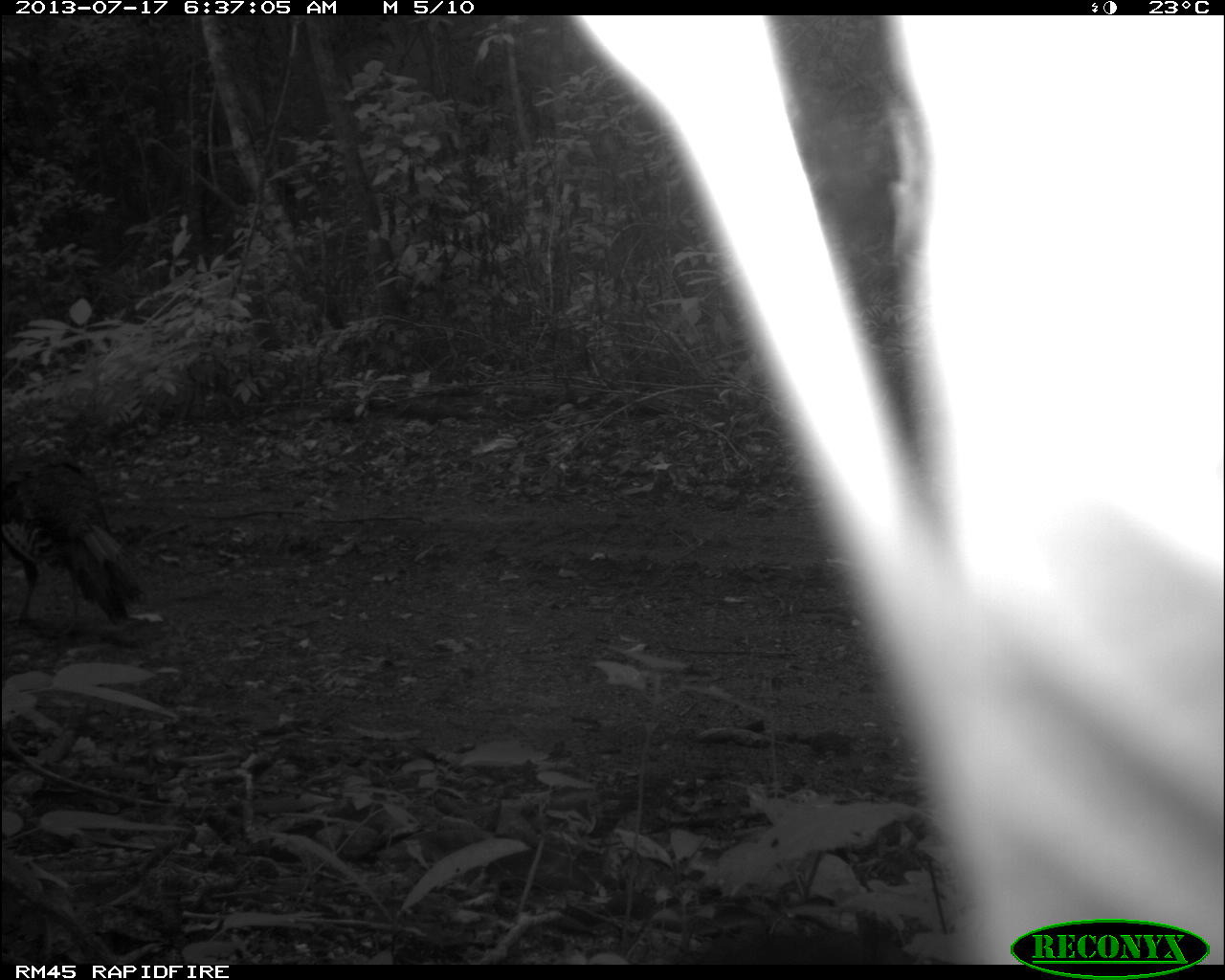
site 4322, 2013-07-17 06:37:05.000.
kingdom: Animalia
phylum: Chordata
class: Aves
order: Galliformes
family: Phasianidae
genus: Meleagris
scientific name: Meleagris ocellata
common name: ocellated turkey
Meleagris ocellata (ocellated turkey), count 1, sex male.